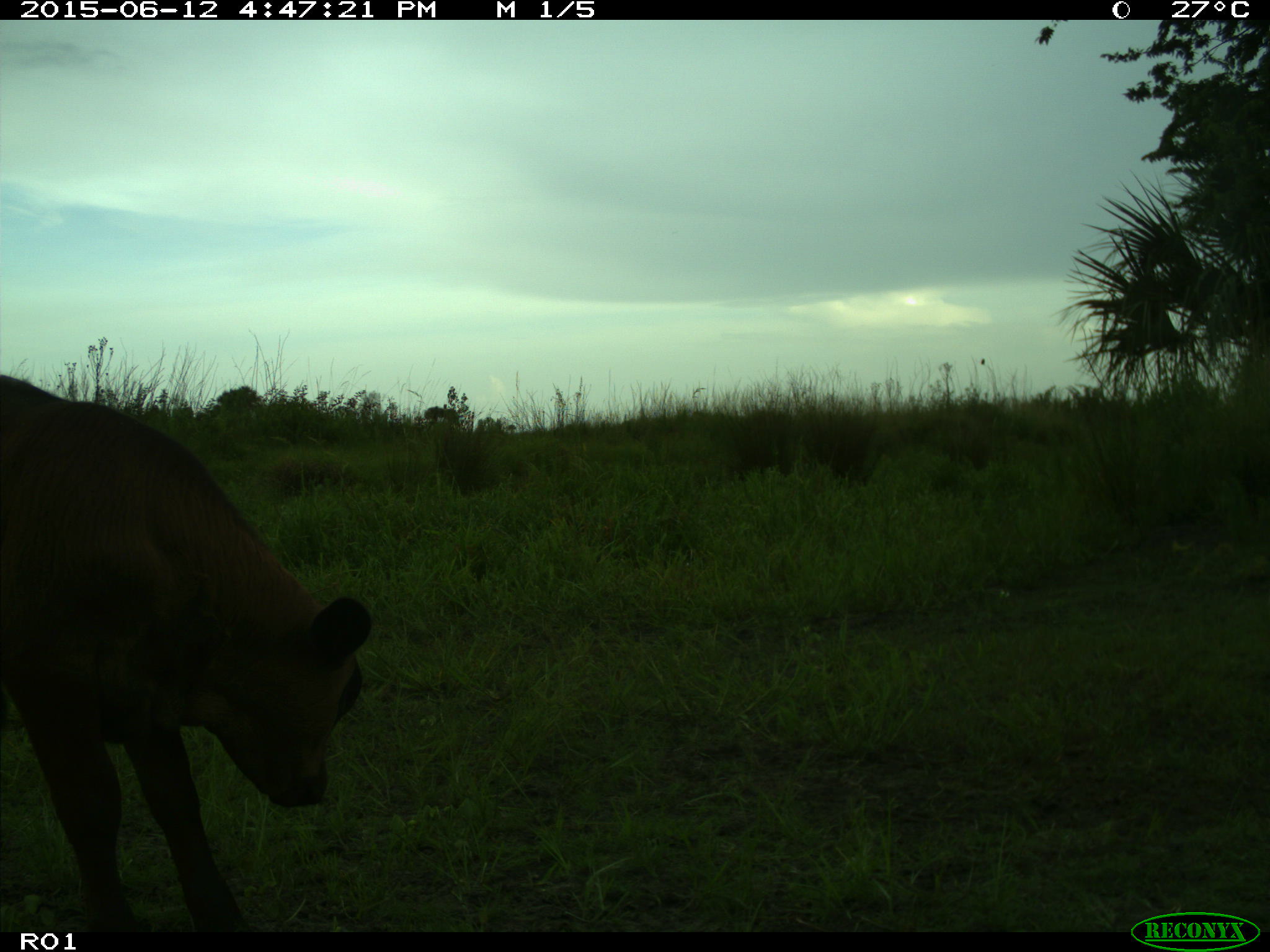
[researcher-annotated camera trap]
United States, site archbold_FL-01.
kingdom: Animalia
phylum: Chordata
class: Mammalia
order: Artiodactyla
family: Bovidae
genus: Bos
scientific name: Bos taurus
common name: domestic cow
Bos taurus (domestic cow).